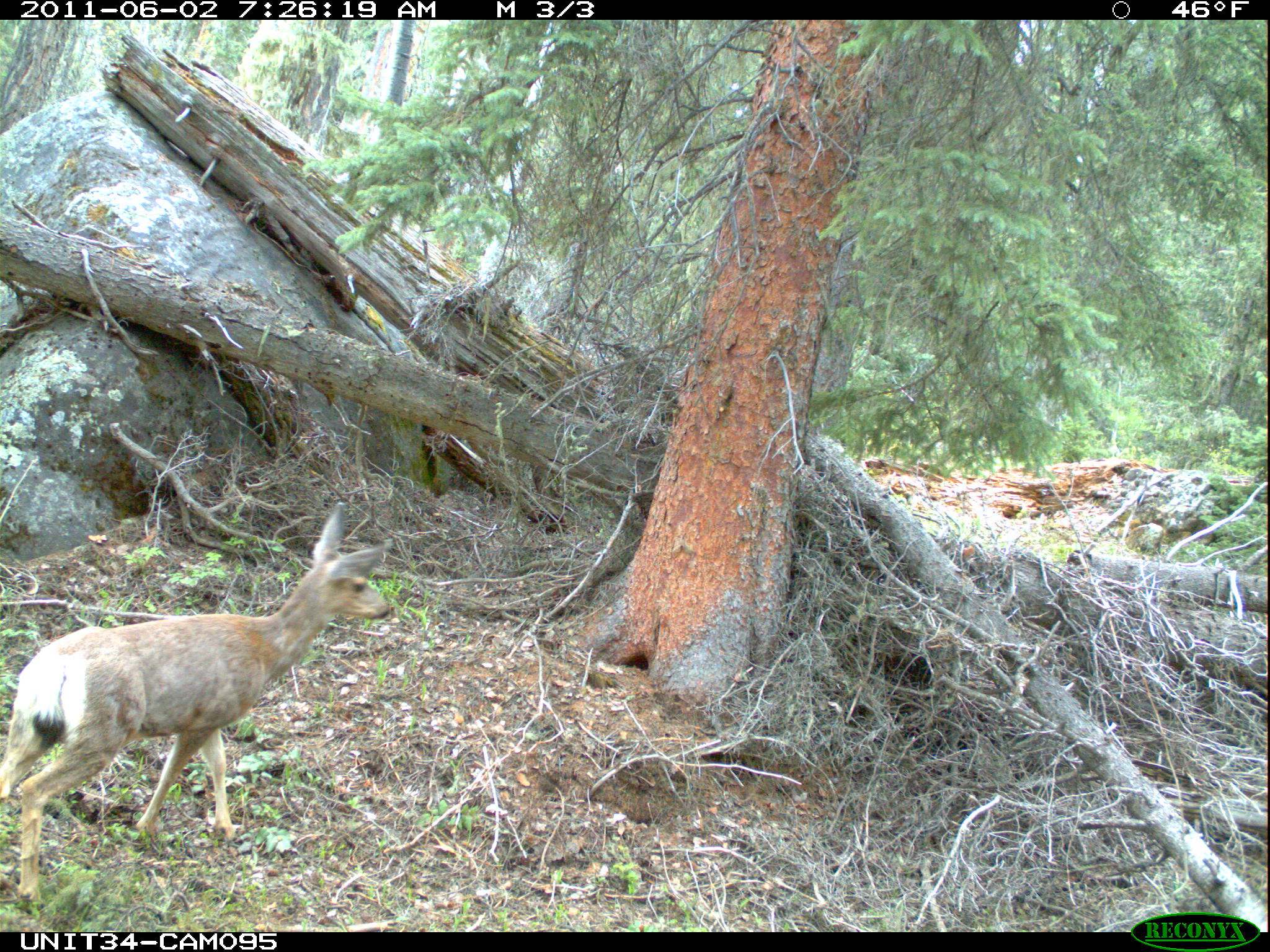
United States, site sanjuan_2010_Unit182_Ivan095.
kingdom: Animalia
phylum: Chordata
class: Mammalia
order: Artiodactyla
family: Cervidae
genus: Odocoileus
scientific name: Odocoileus hemionus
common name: mule deer